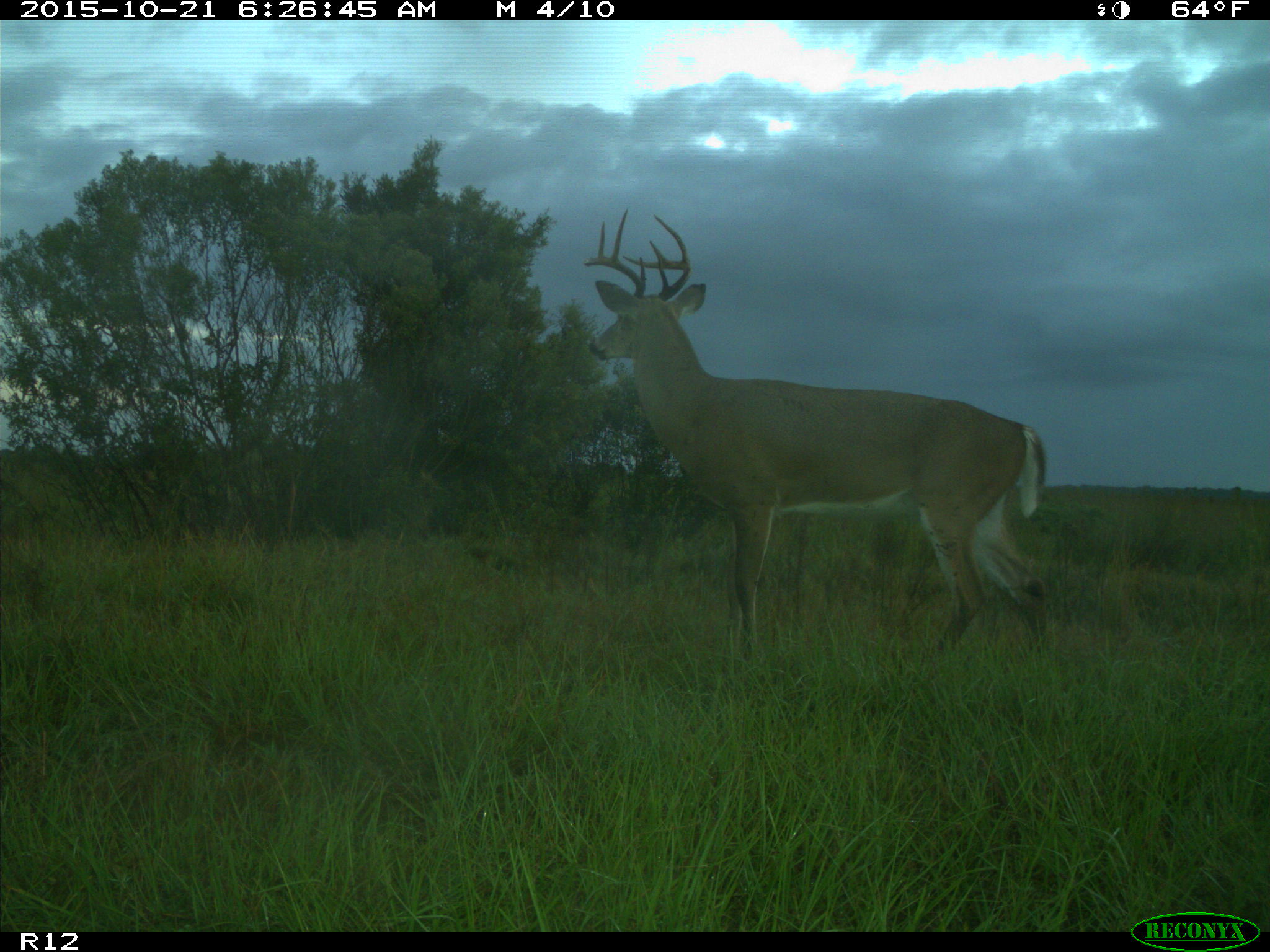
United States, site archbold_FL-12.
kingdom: Animalia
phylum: Chordata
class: Mammalia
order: Artiodactyla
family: Cervidae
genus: Odocoileus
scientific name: Odocoileus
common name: deer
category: unidentified deer